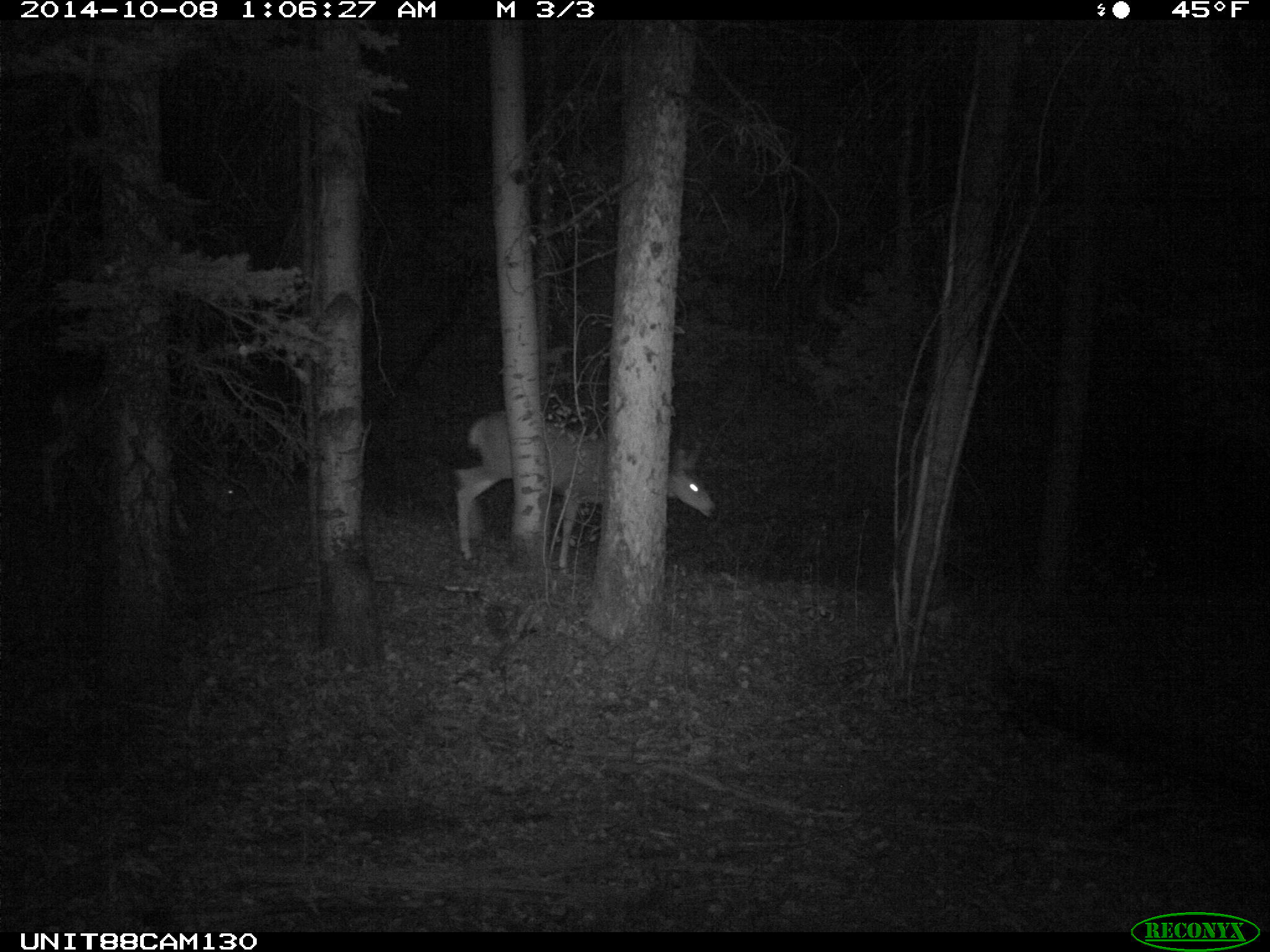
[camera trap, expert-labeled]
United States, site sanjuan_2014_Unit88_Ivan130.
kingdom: Animalia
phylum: Chordata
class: Mammalia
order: Artiodactyla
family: Cervidae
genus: Odocoileus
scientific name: Odocoileus hemionus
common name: mule deer